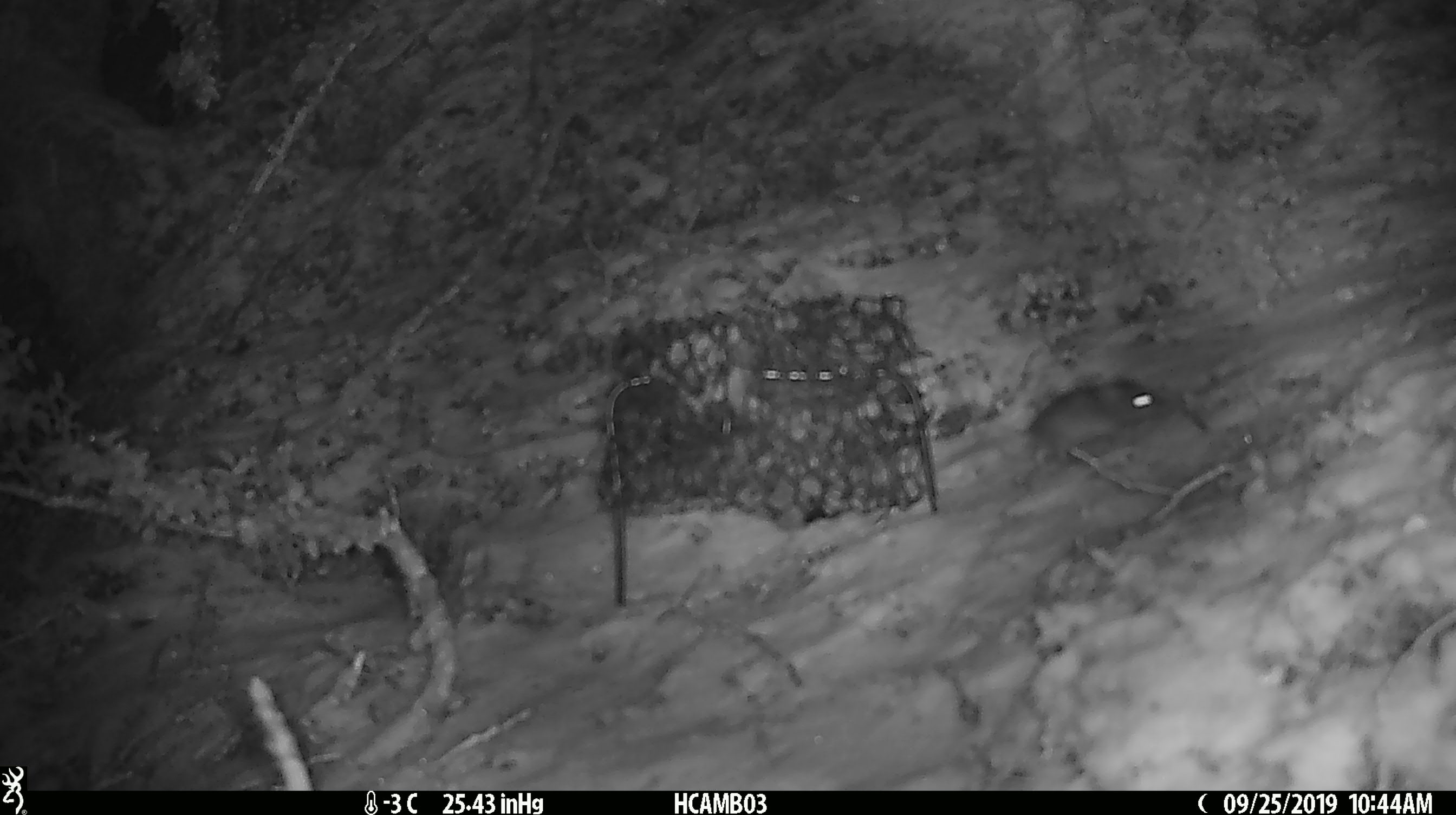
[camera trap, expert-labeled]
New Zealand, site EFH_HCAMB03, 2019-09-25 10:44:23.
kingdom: Animalia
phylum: Chordata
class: Mammalia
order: Rodentia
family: Muridae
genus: Mus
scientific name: Mus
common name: mouse